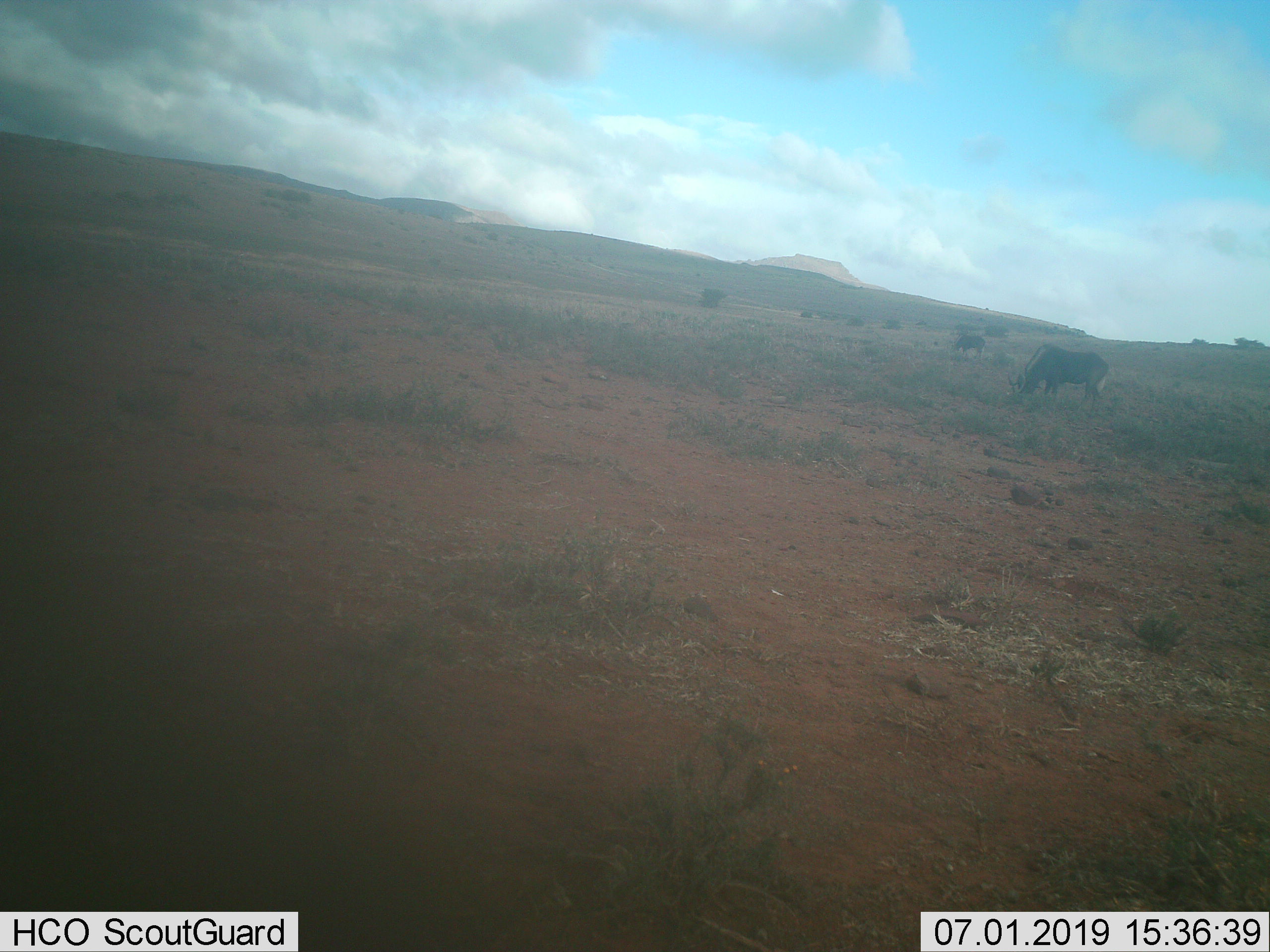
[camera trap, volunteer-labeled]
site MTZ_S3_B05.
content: unidentified animal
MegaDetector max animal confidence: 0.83